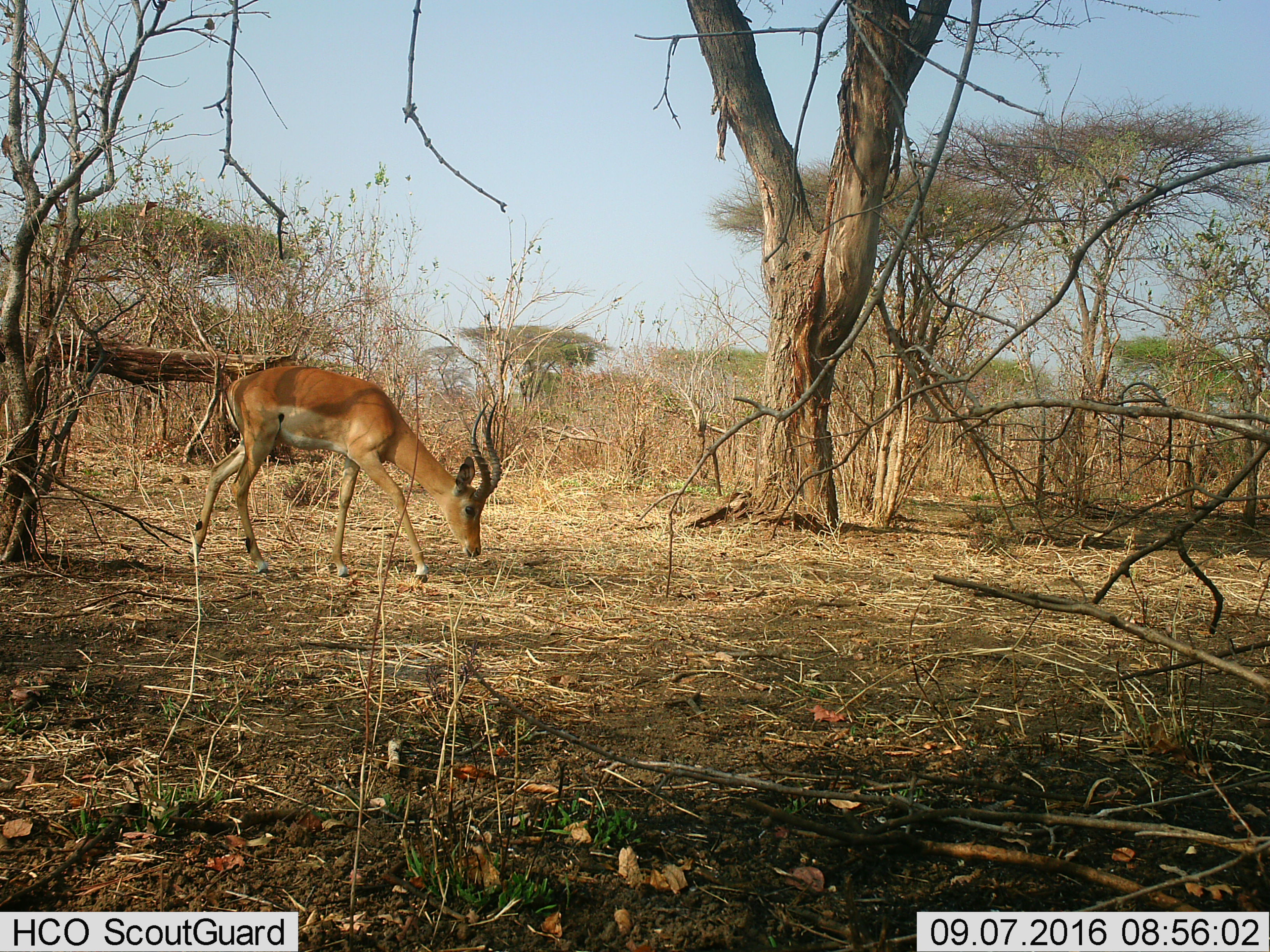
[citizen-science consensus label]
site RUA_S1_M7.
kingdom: Animalia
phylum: Chordata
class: Mammalia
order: Artiodactyla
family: Bovidae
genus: Aepyceros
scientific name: Aepyceros melampus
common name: impala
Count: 1.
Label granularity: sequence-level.